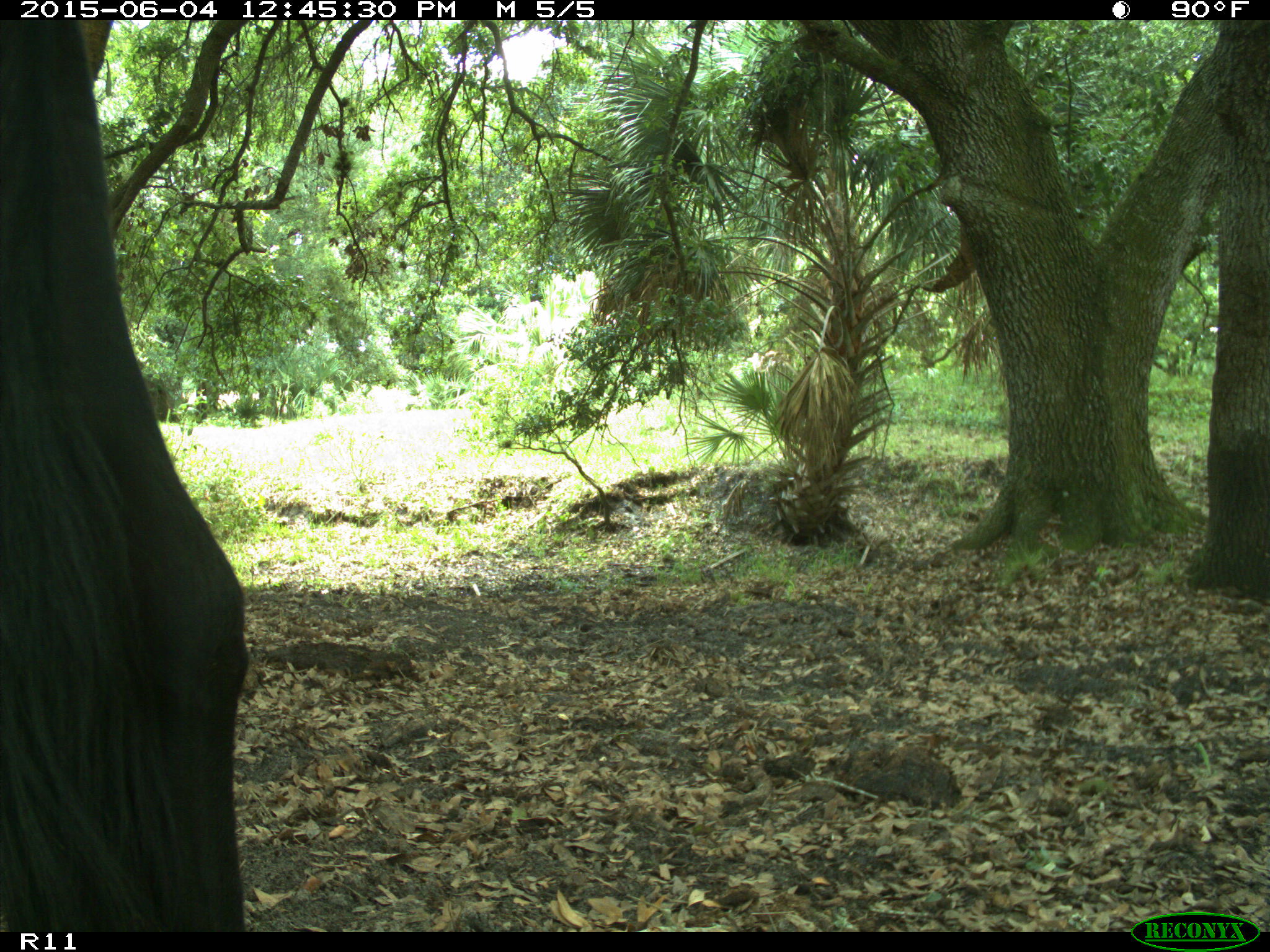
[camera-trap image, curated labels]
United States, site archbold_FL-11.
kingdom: Animalia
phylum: Chordata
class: Mammalia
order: Artiodactyla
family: Bovidae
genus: Bos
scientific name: Bos taurus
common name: domestic cow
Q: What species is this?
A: Bos taurus (domestic cow).